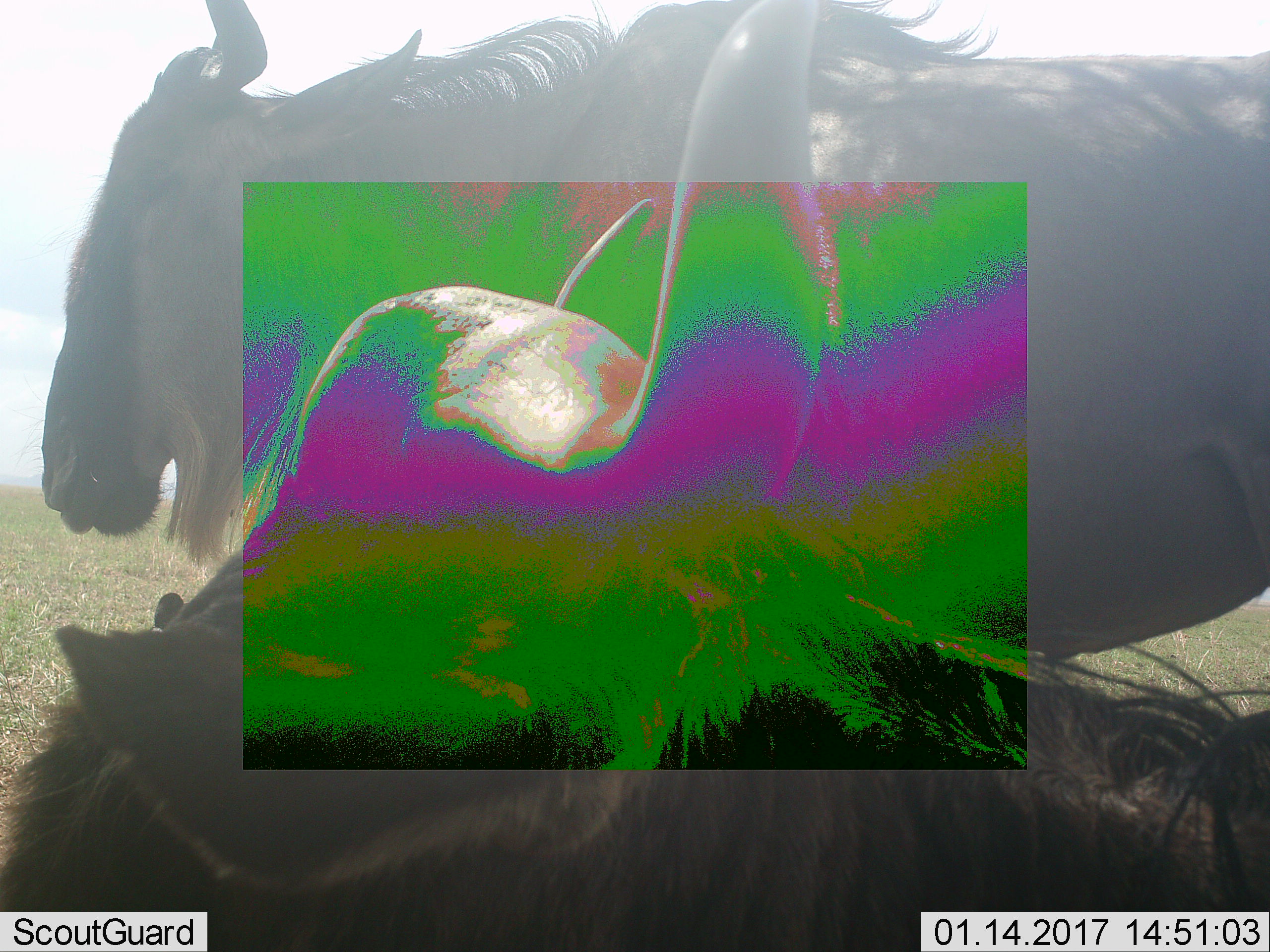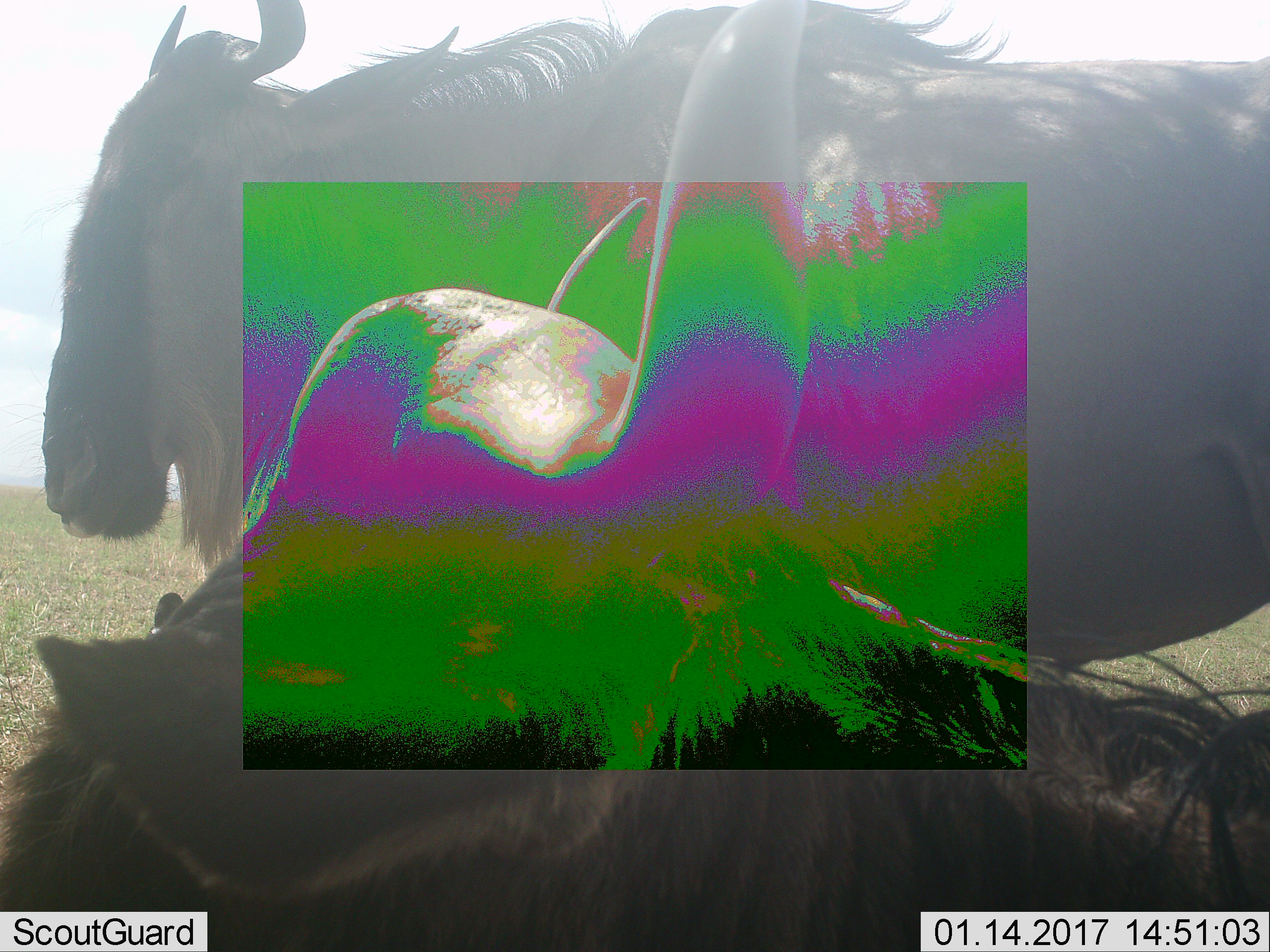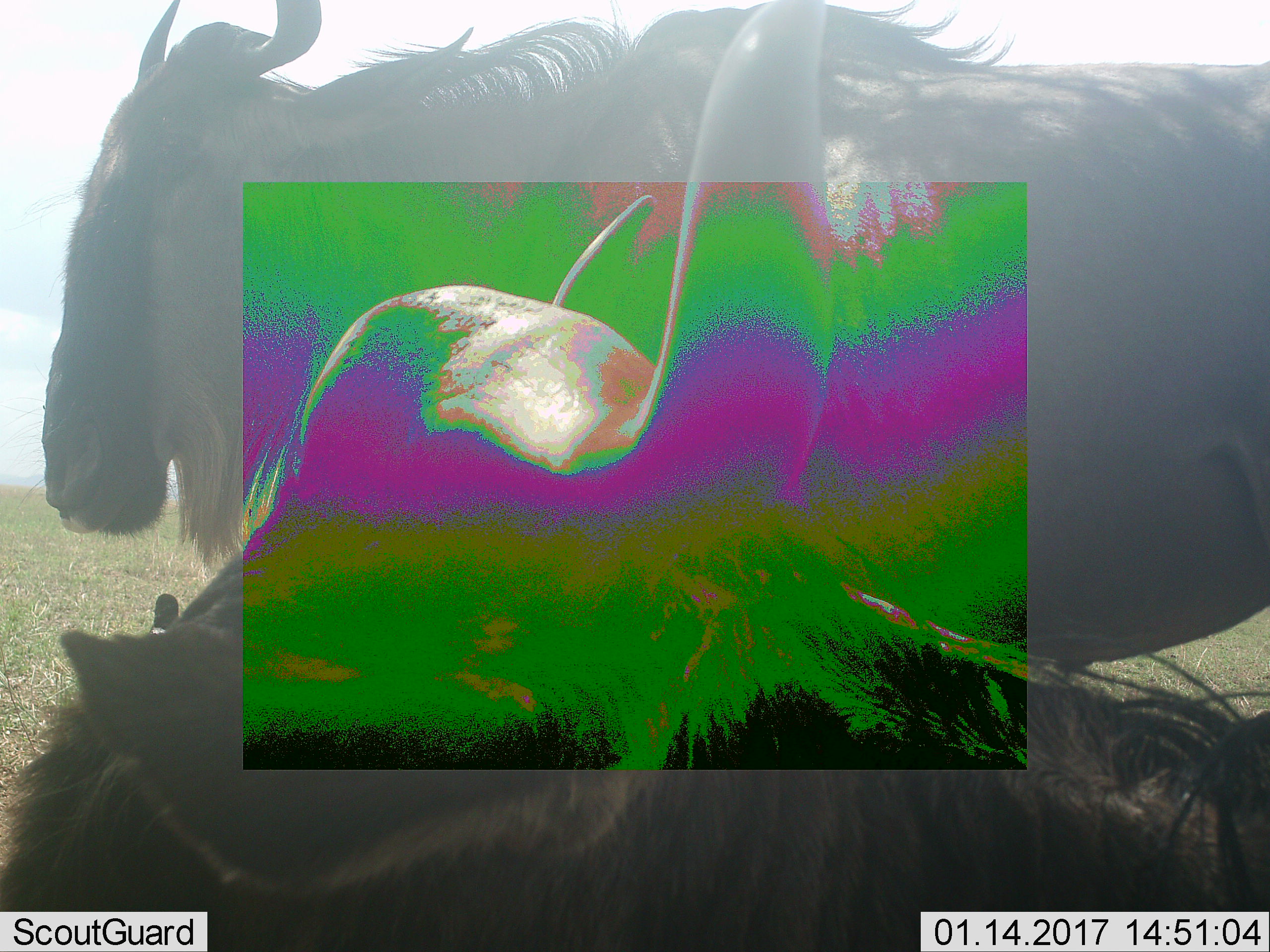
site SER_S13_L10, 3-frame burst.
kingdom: Animalia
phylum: Chordata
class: Mammalia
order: Artiodactyla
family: Bovidae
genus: Connochaetes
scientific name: Connochaetes taurinus taurinus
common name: blue wildebeest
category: wildebeestblue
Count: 2.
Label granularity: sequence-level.